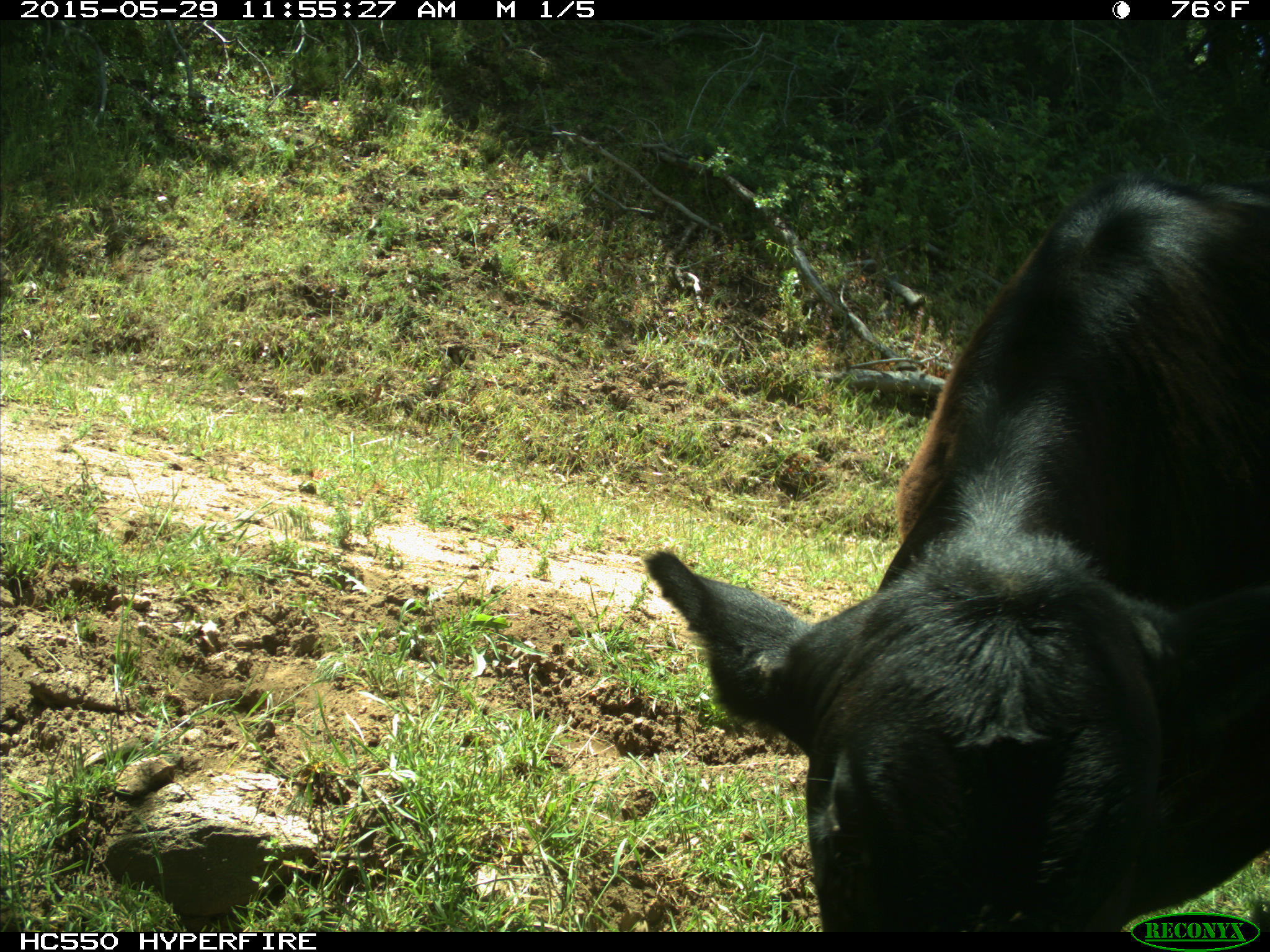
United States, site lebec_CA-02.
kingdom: Animalia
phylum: Chordata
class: Mammalia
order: Artiodactyla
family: Bovidae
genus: Bos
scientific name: Bos taurus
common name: domestic cow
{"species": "Bos taurus (domestic cow)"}